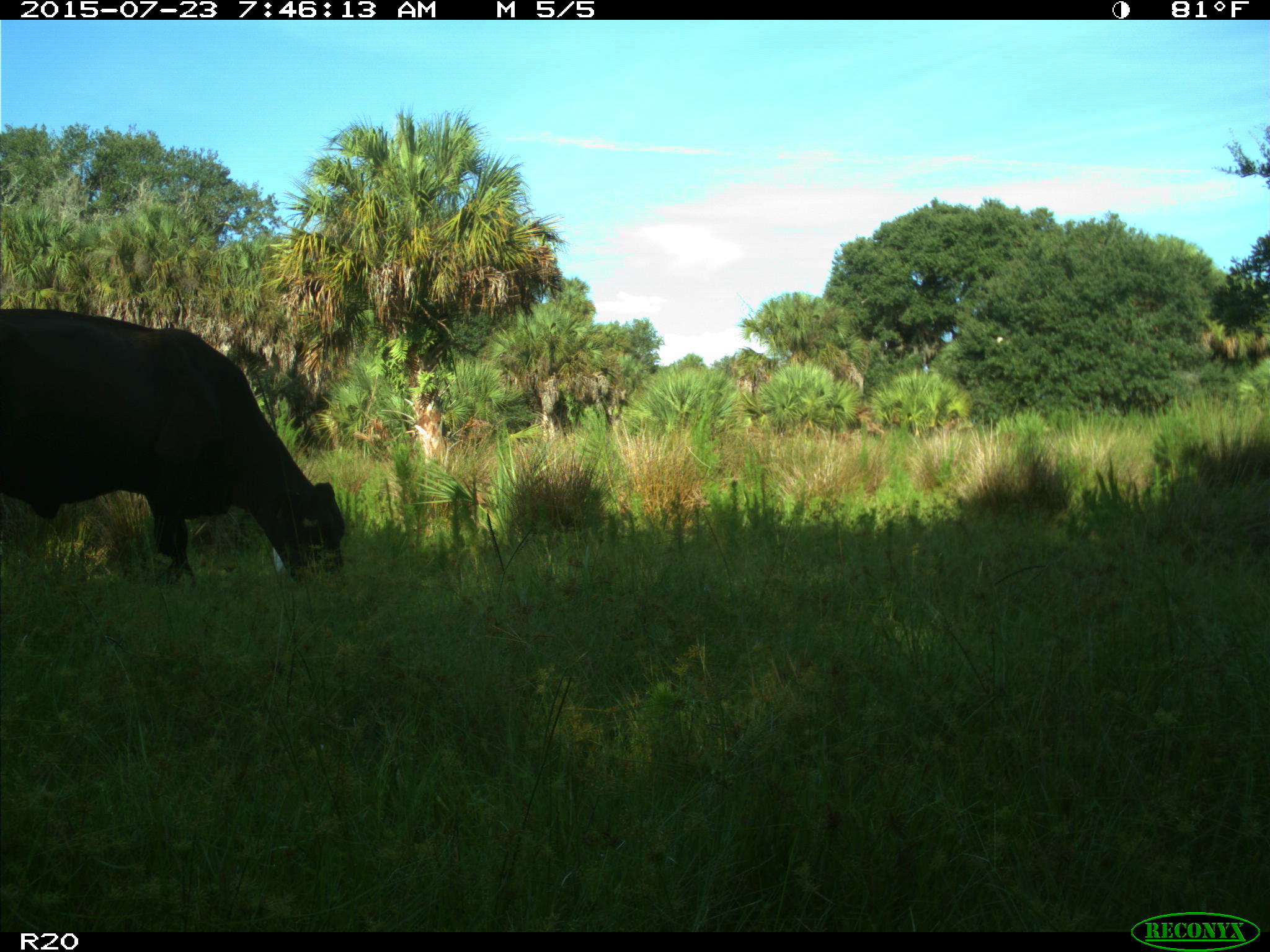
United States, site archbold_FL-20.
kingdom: Animalia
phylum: Chordata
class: Mammalia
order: Artiodactyla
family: Bovidae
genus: Bos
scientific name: Bos taurus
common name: domestic cow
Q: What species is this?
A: Bos taurus (domestic cow).